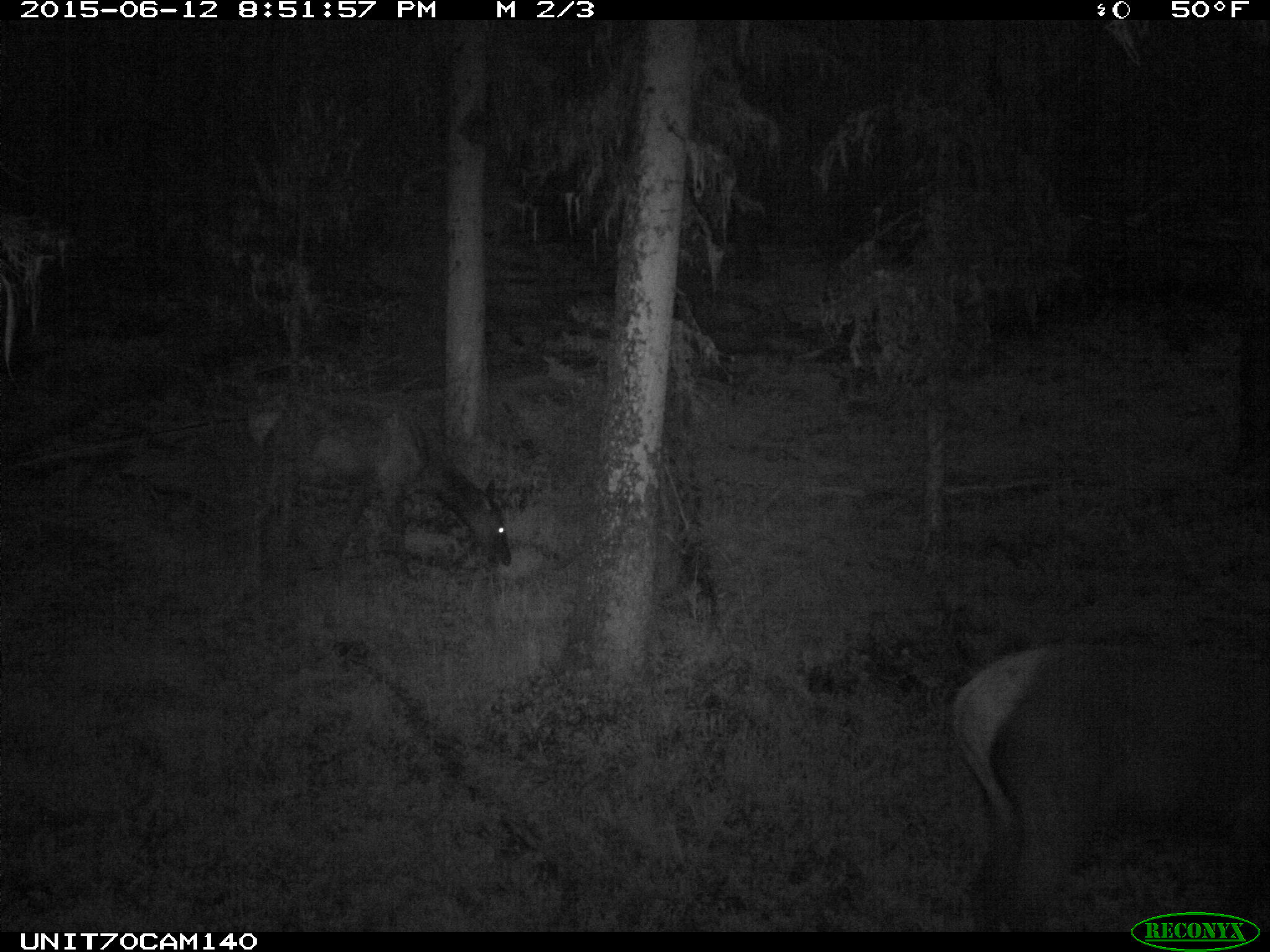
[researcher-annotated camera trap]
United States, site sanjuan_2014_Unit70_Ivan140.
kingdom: Animalia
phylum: Chordata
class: Mammalia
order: Artiodactyla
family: Cervidae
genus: Cervus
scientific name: Cervus elaphus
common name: red deer